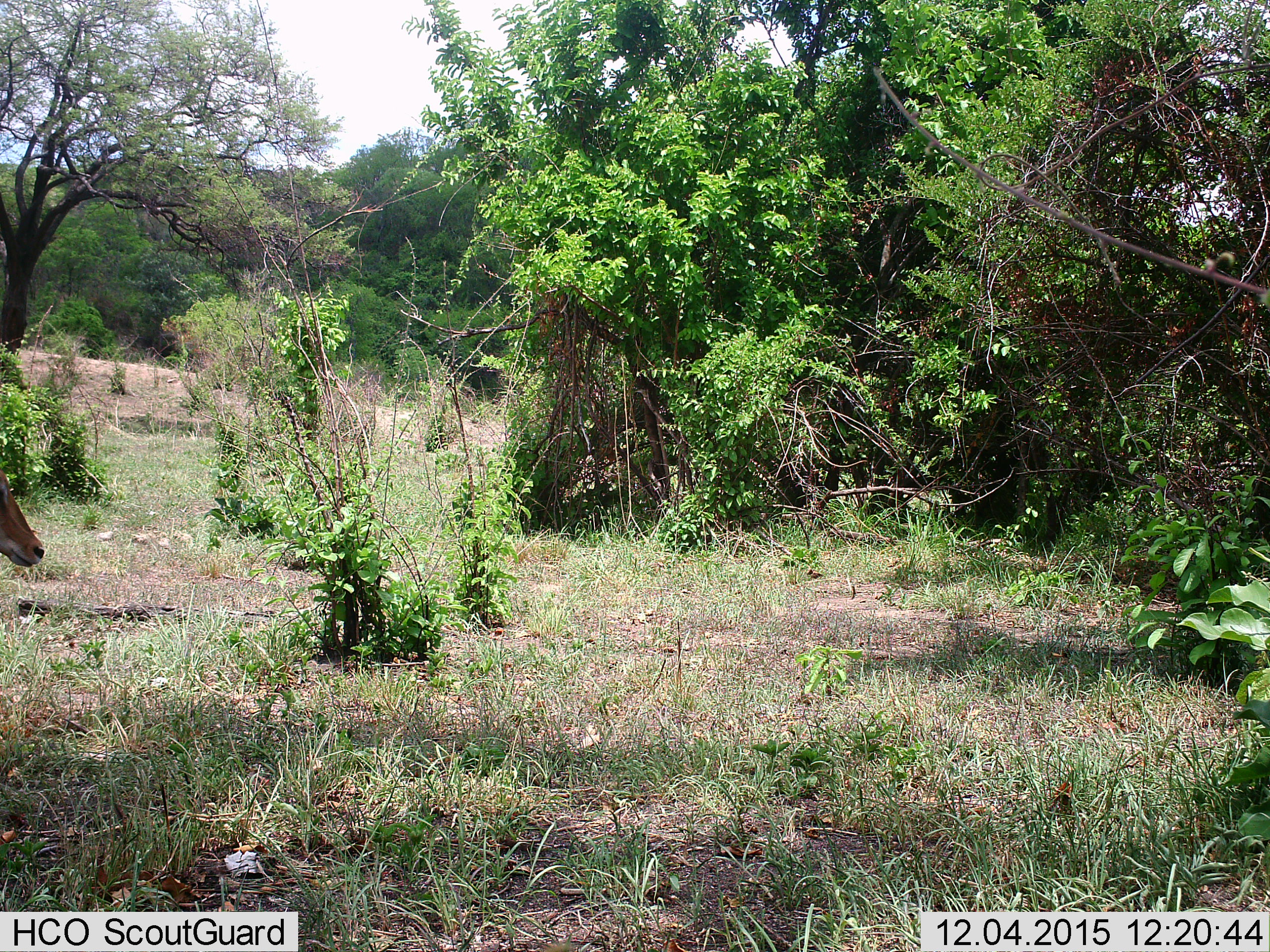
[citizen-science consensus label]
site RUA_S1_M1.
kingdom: Animalia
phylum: Chordata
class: Mammalia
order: Artiodactyla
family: Bovidae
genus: Aepyceros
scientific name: Aepyceros melampus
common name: impala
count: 1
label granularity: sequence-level